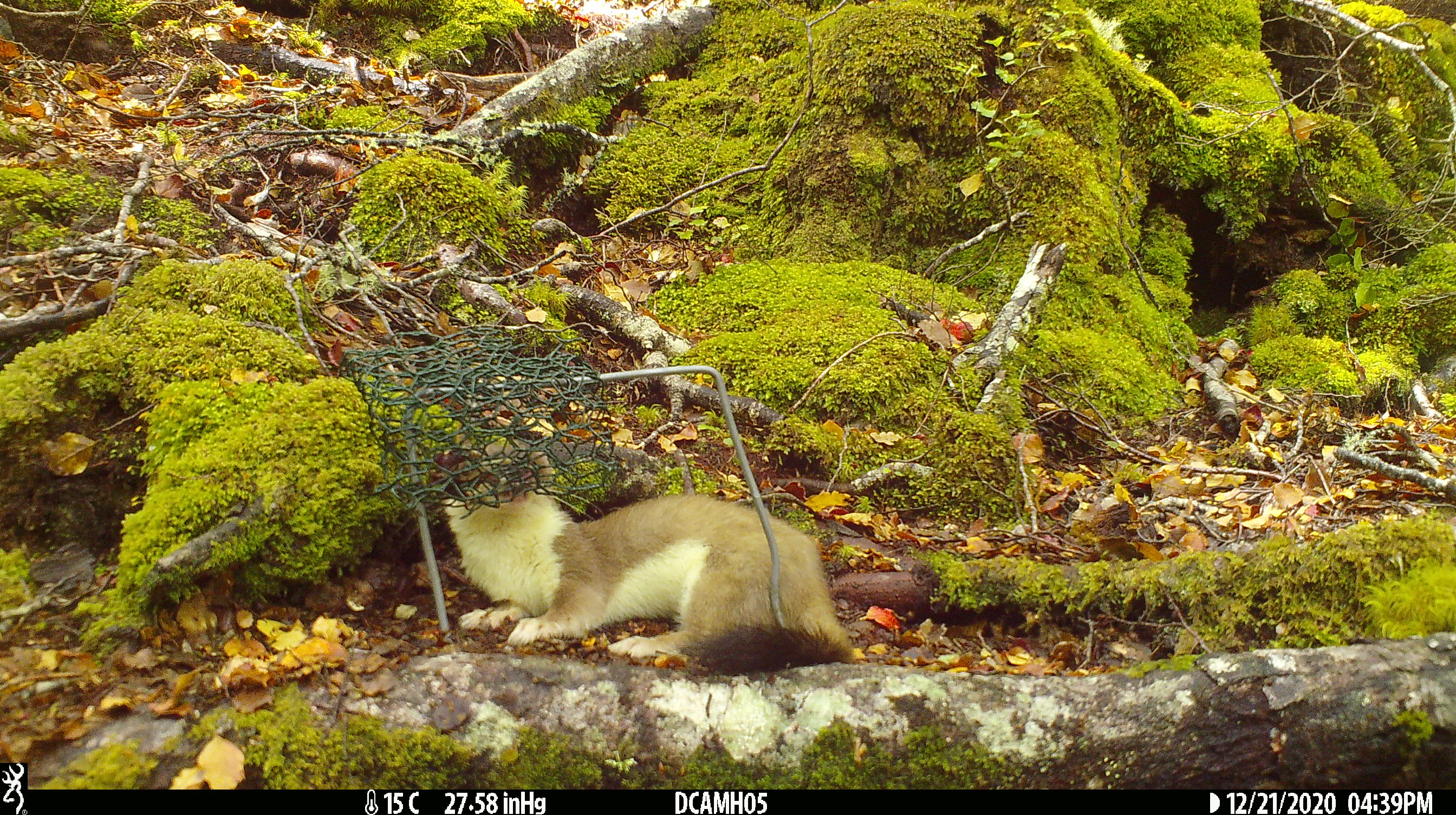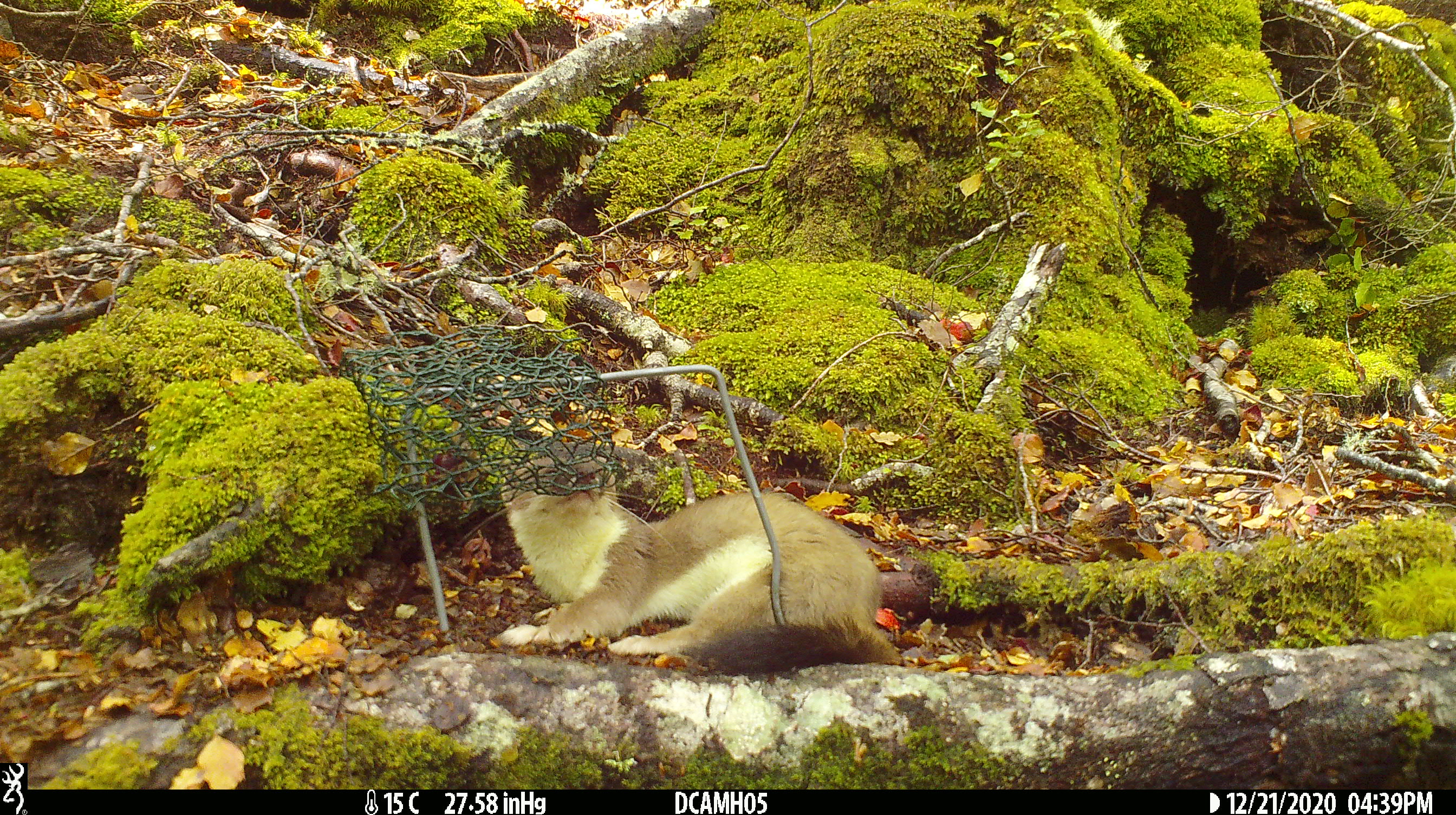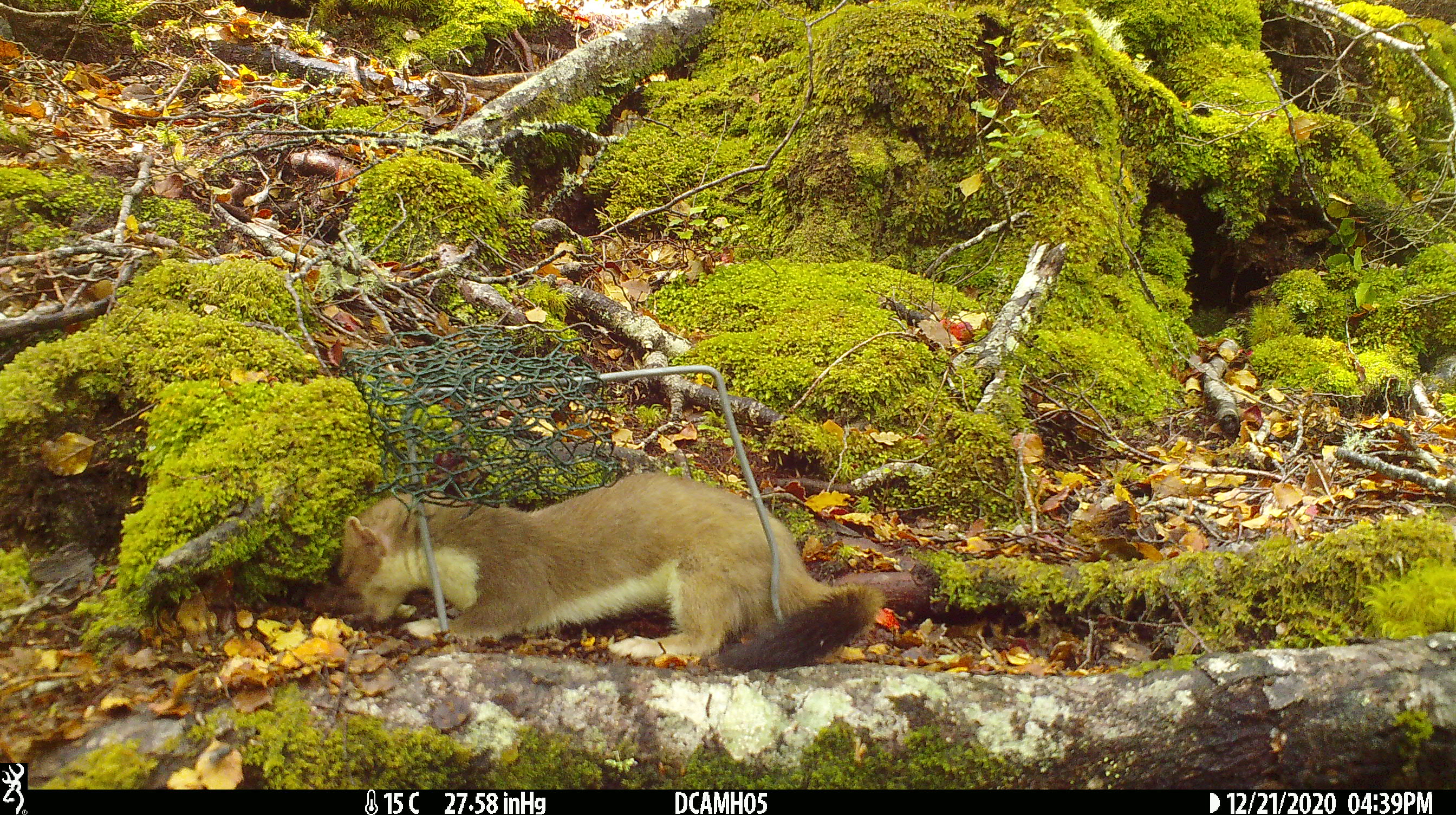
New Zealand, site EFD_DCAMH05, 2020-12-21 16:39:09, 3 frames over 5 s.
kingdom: Animalia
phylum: Chordata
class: Mammalia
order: Carnivora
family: Mustelidae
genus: Mustela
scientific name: Mustela erminea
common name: stoat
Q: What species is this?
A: Stoat (Mustela erminea).